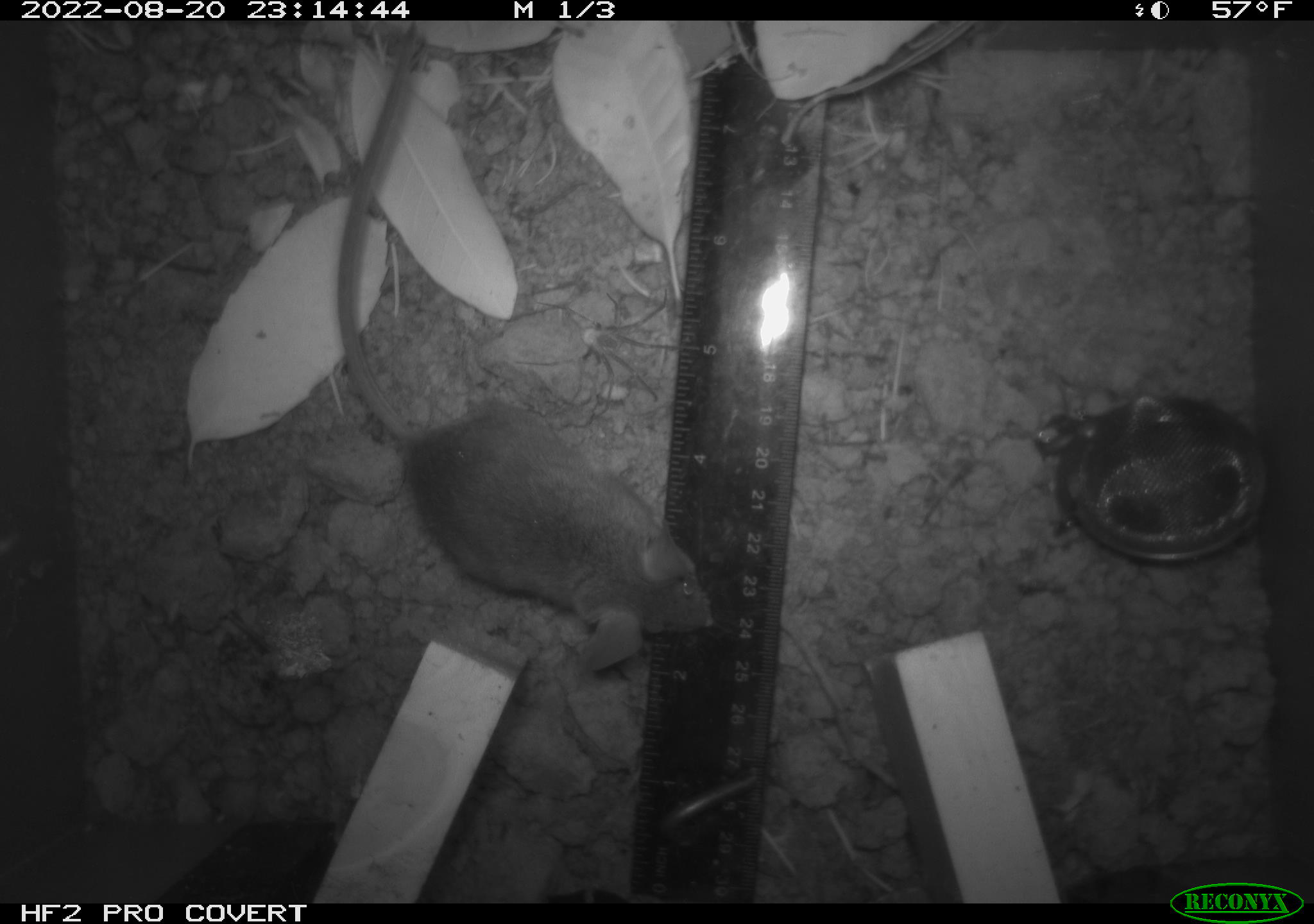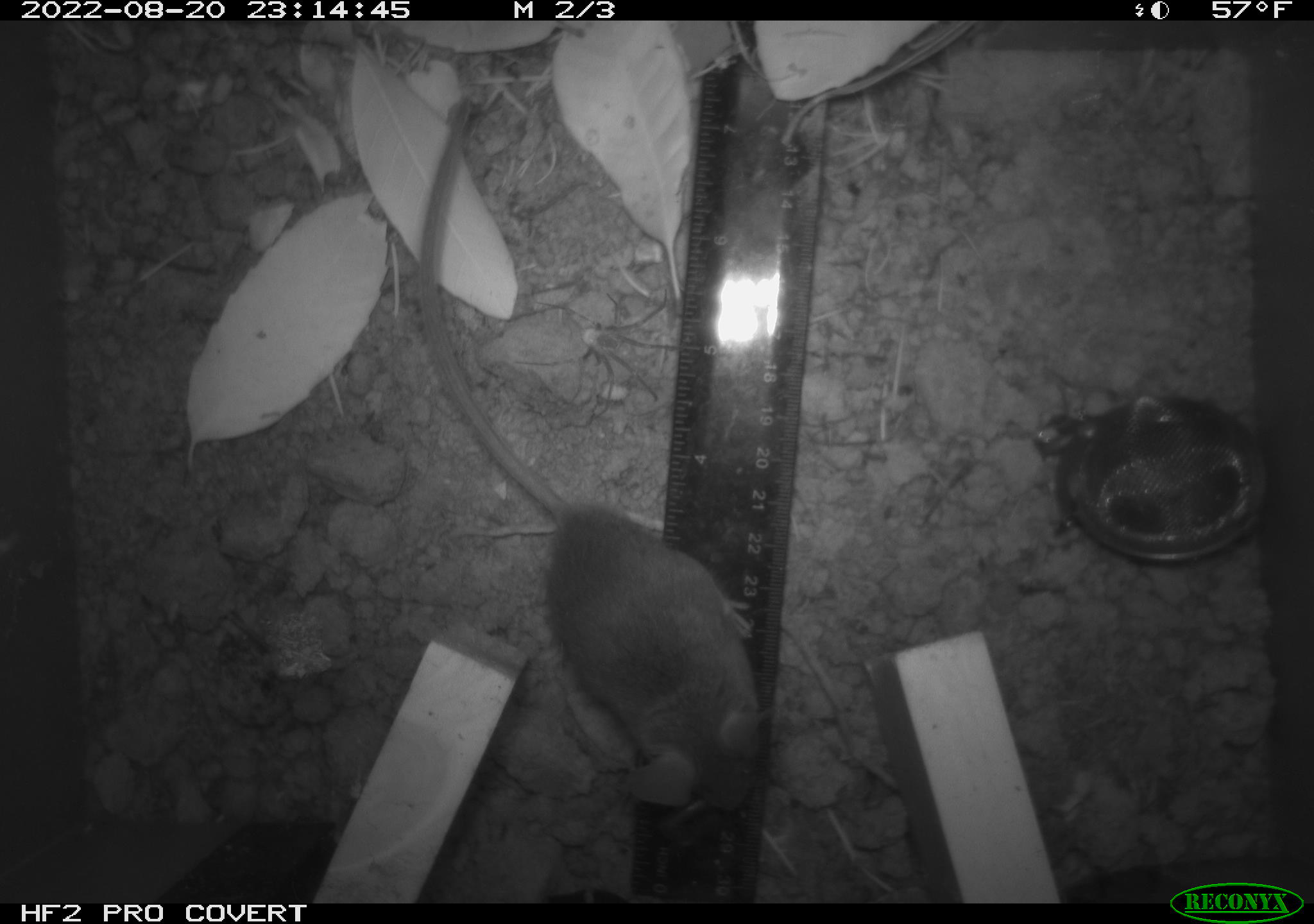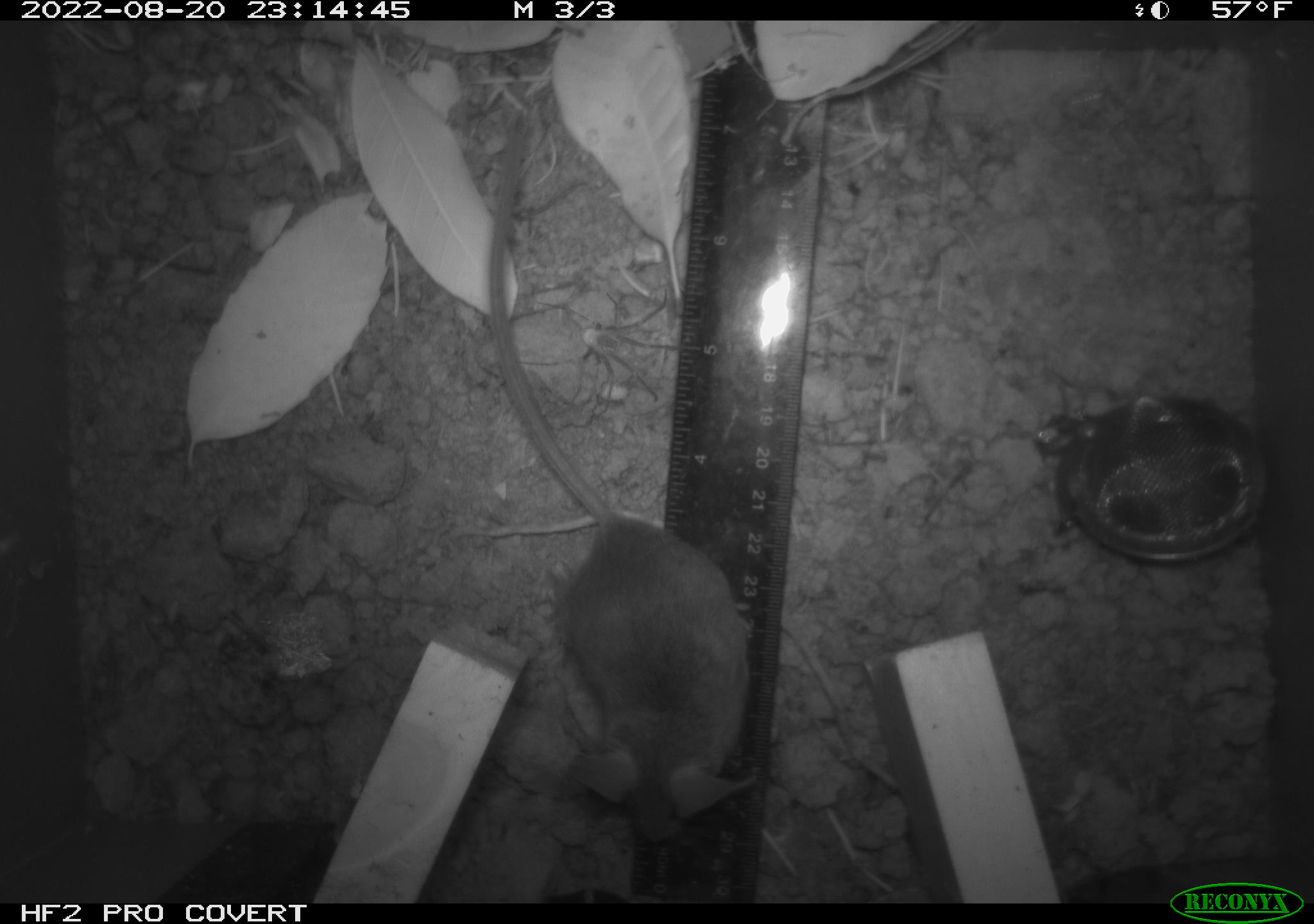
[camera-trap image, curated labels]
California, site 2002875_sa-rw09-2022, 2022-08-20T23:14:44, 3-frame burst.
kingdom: Animalia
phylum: Chordata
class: Mammalia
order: Rodentia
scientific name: Rodentia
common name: rodent